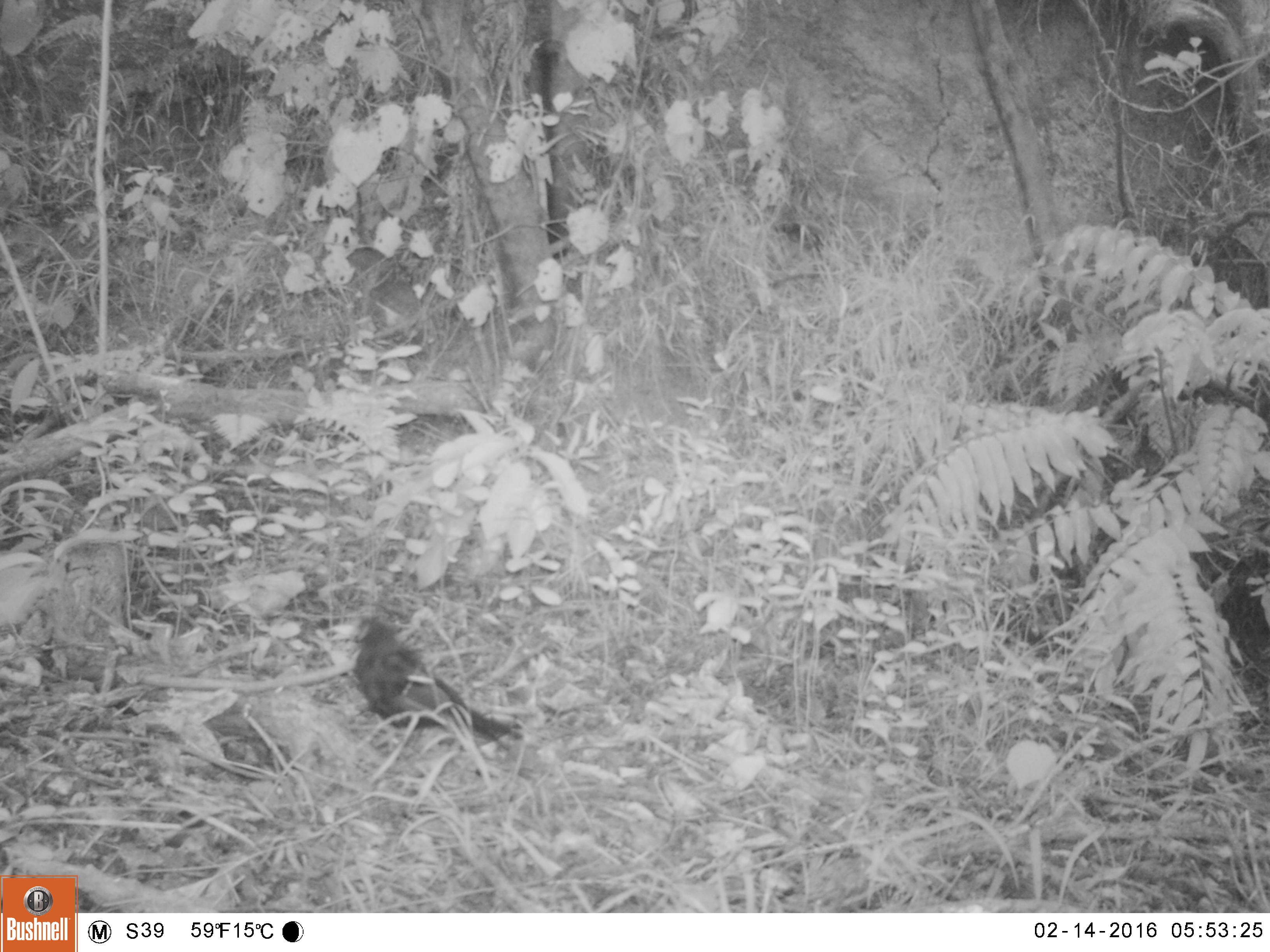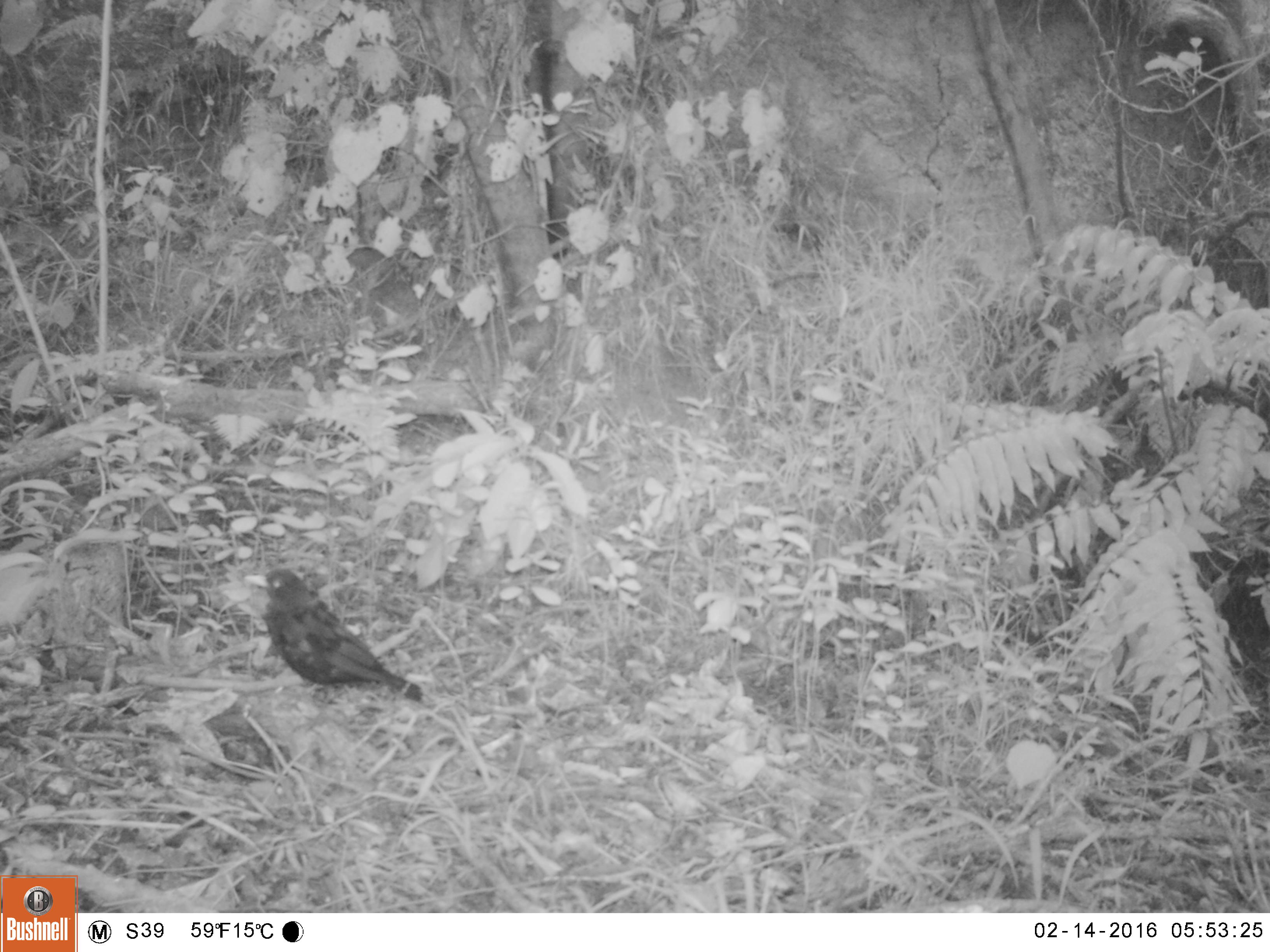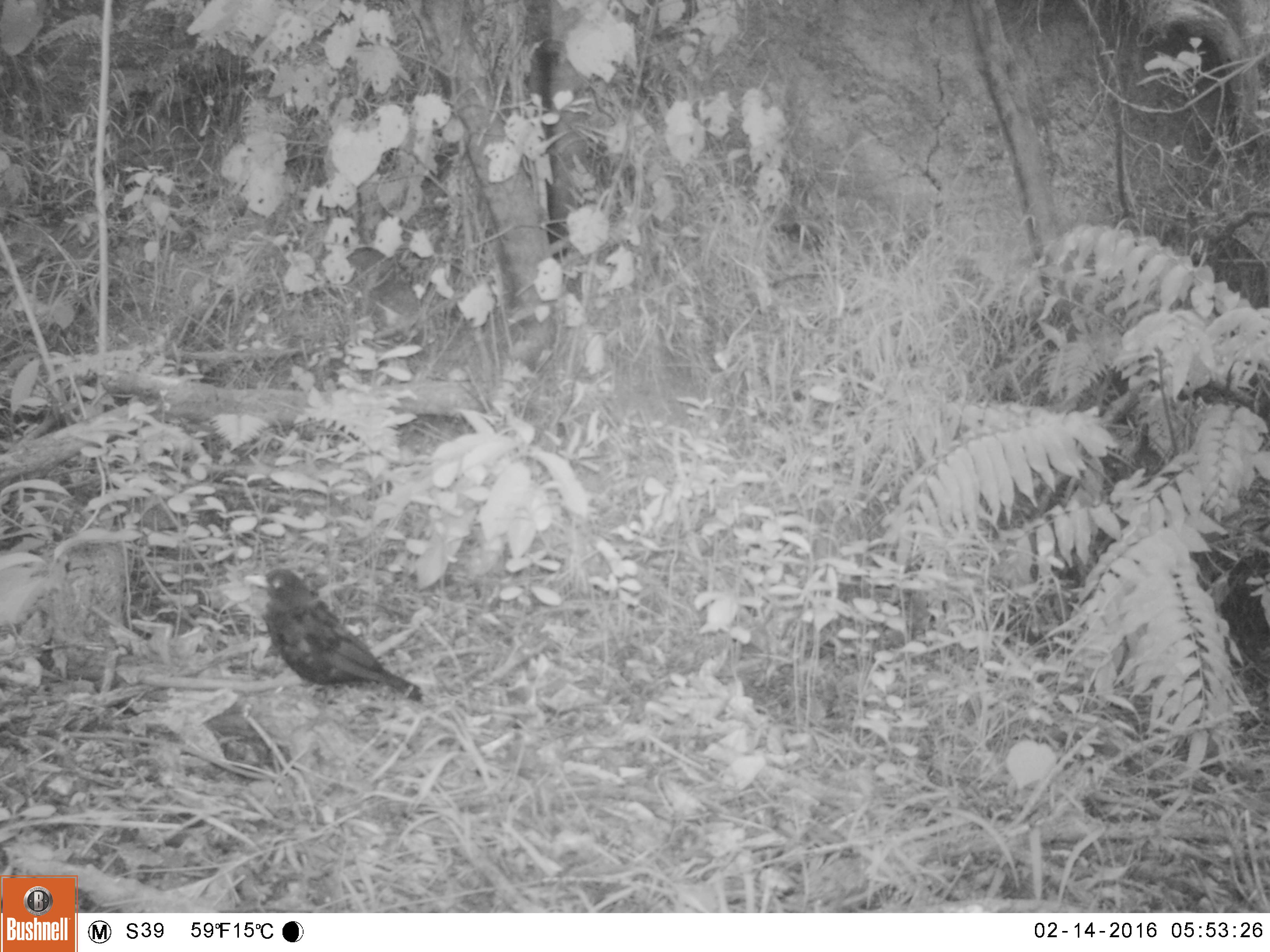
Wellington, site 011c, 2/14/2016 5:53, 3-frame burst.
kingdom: Animalia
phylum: Chordata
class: Aves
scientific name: Aves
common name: bird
Bird (Aves).